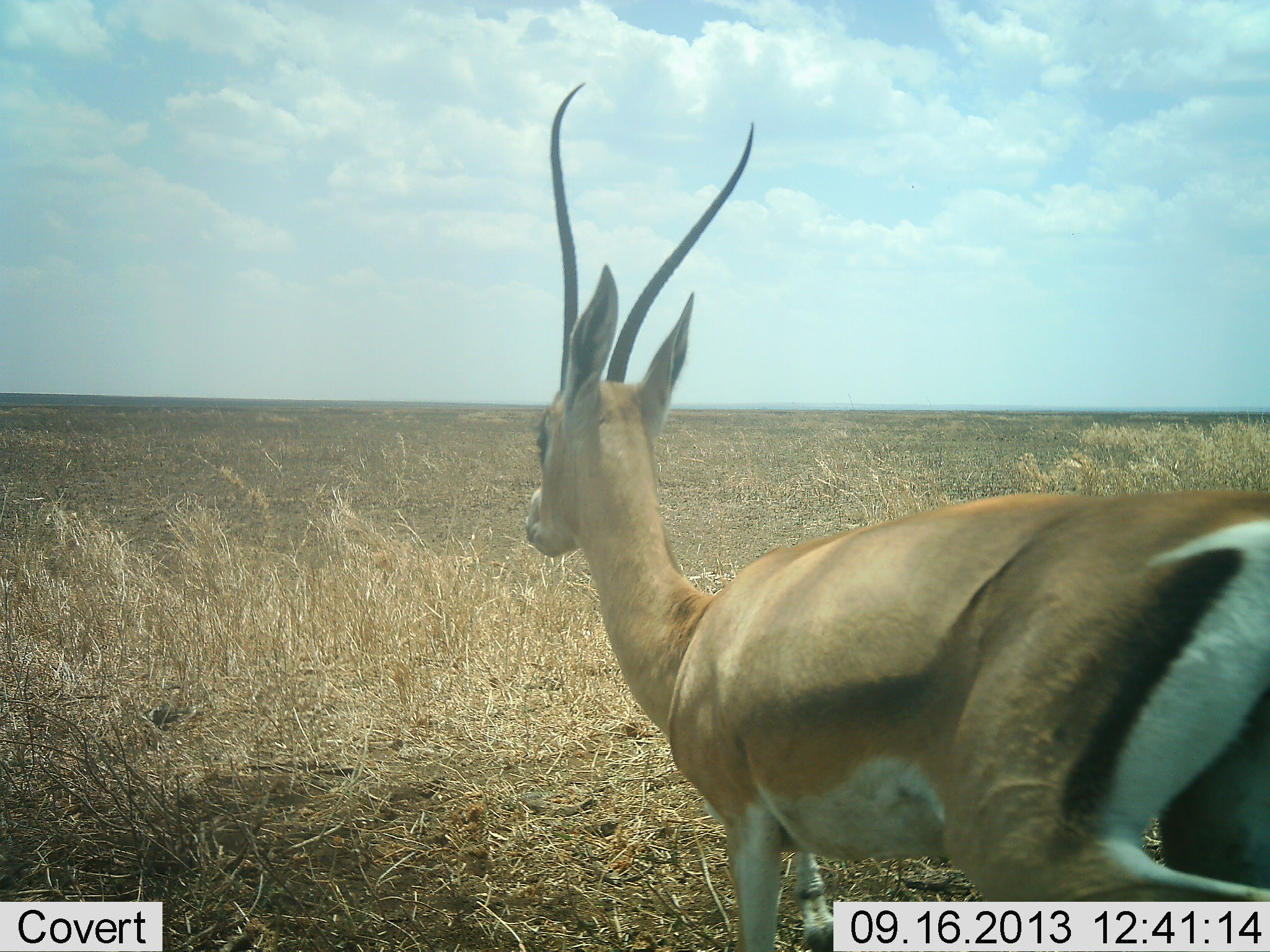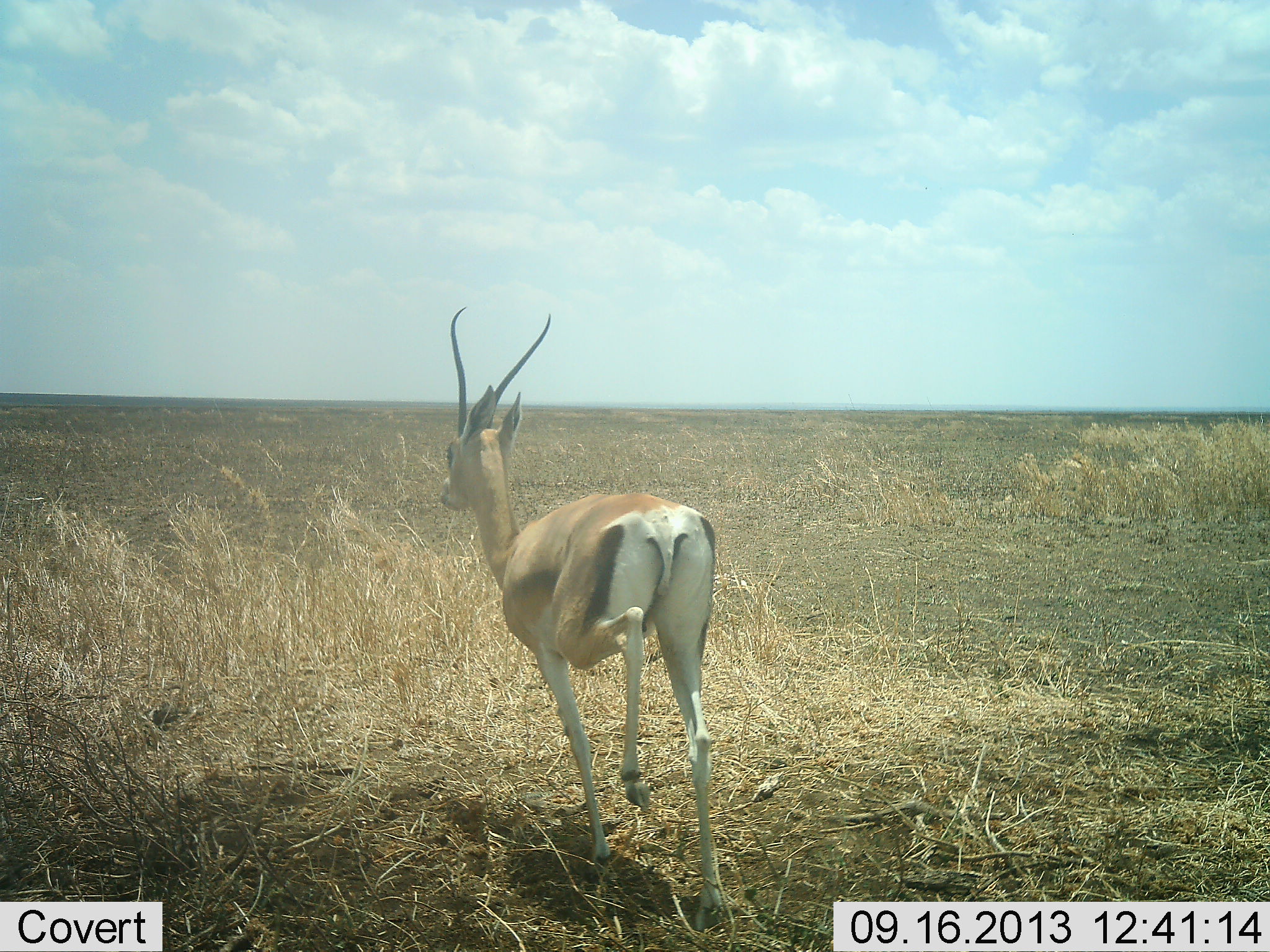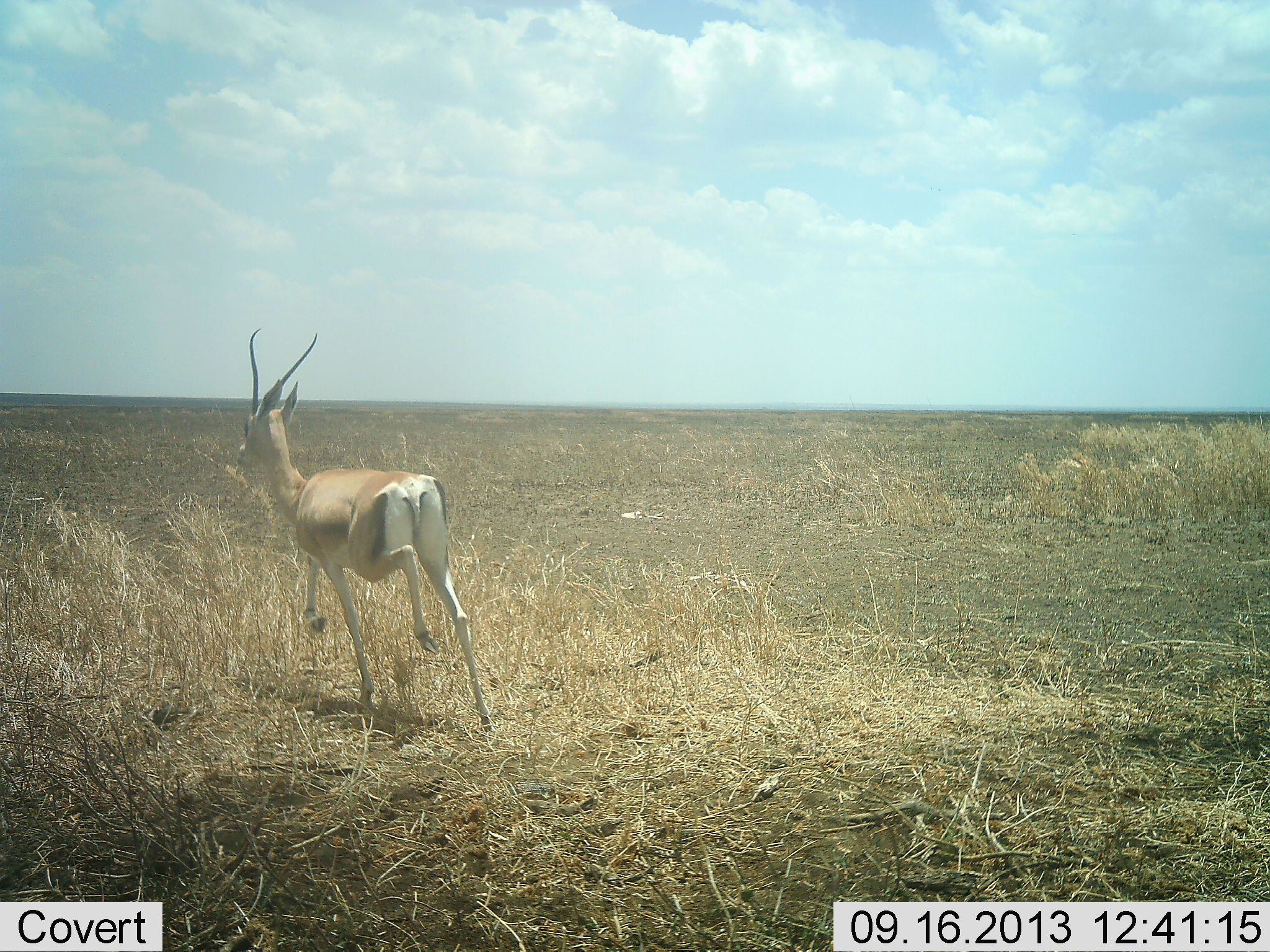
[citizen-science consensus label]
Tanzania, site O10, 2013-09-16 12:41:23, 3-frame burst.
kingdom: Animalia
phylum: Chordata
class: Mammalia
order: Artiodactyla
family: Bovidae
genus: Nanger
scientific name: Nanger granti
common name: grant's gazelle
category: gazellegrants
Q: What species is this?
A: Gazellegrants (grant's gazelle) (Nanger granti).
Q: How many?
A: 1.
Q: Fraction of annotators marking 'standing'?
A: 0%.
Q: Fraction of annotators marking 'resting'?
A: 0%.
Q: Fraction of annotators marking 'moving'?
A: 100%.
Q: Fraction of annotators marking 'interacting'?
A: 0%.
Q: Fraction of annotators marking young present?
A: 0%.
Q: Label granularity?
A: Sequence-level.